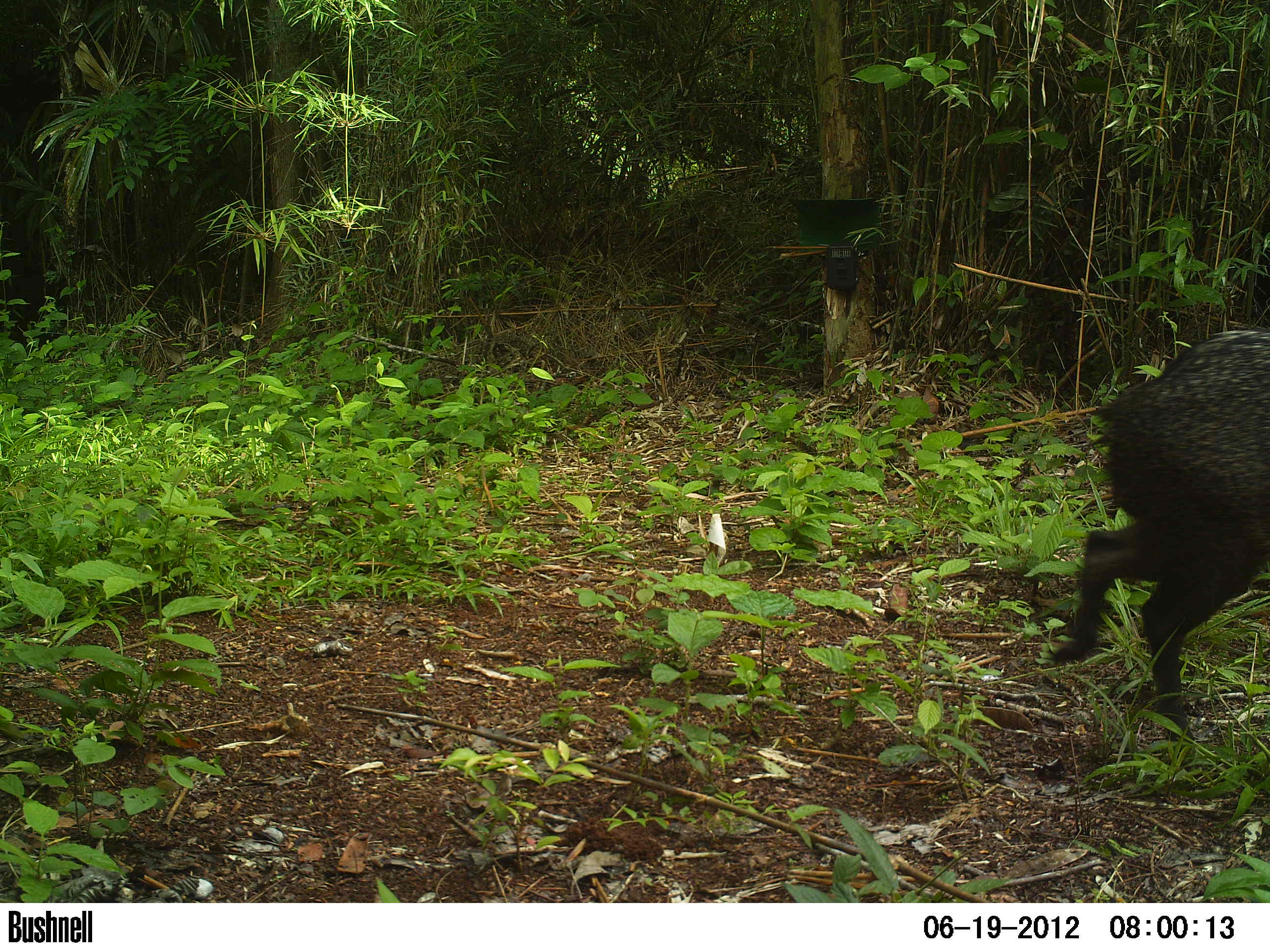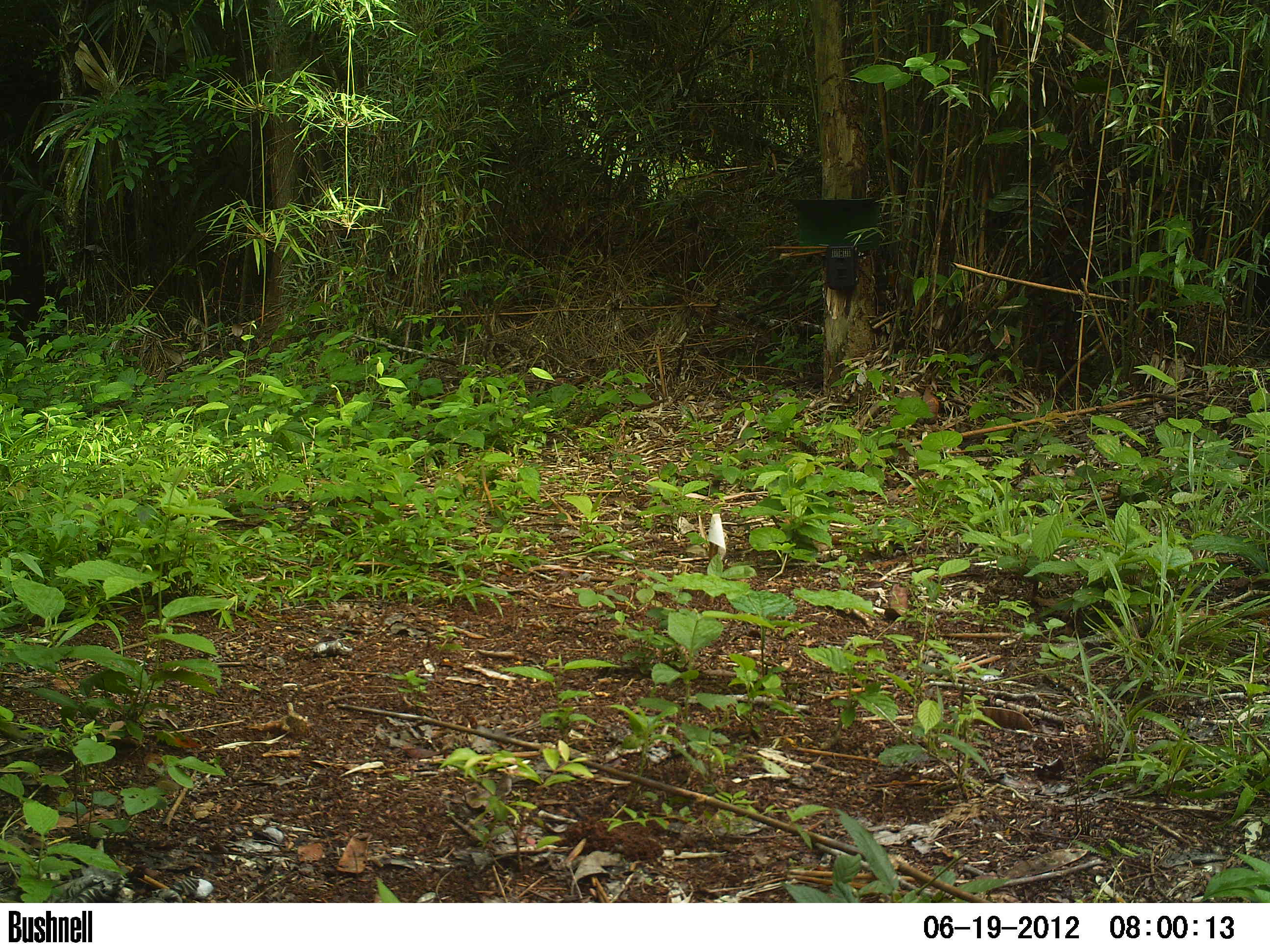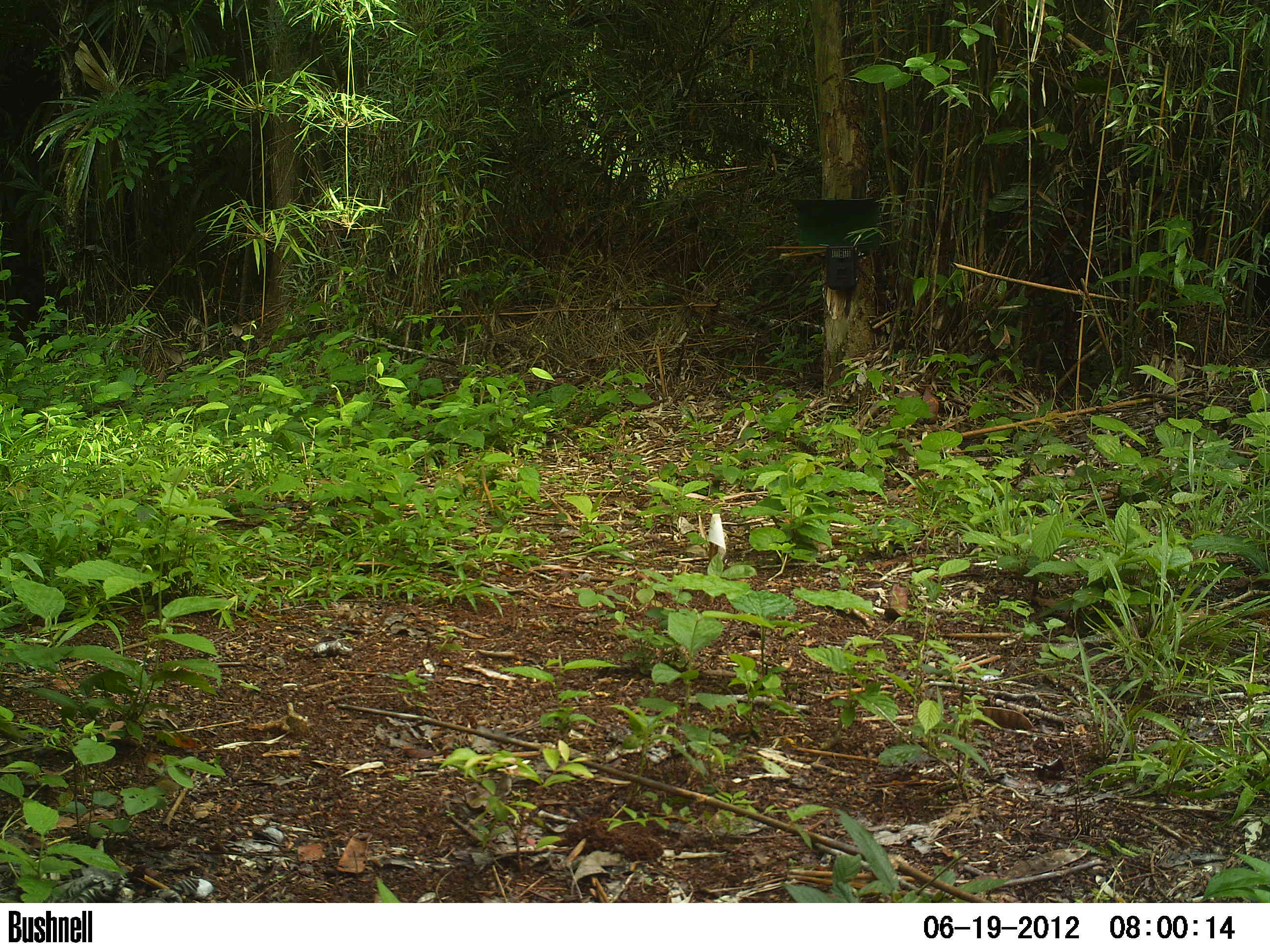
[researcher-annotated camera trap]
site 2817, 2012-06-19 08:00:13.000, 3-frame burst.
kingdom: Animalia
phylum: Chordata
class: Mammalia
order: Artiodactyla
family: Tayassuidae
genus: Pecari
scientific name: Pecari tajacu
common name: collared peccary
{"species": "Pecari tajacu (collared peccary)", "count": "5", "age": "adult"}